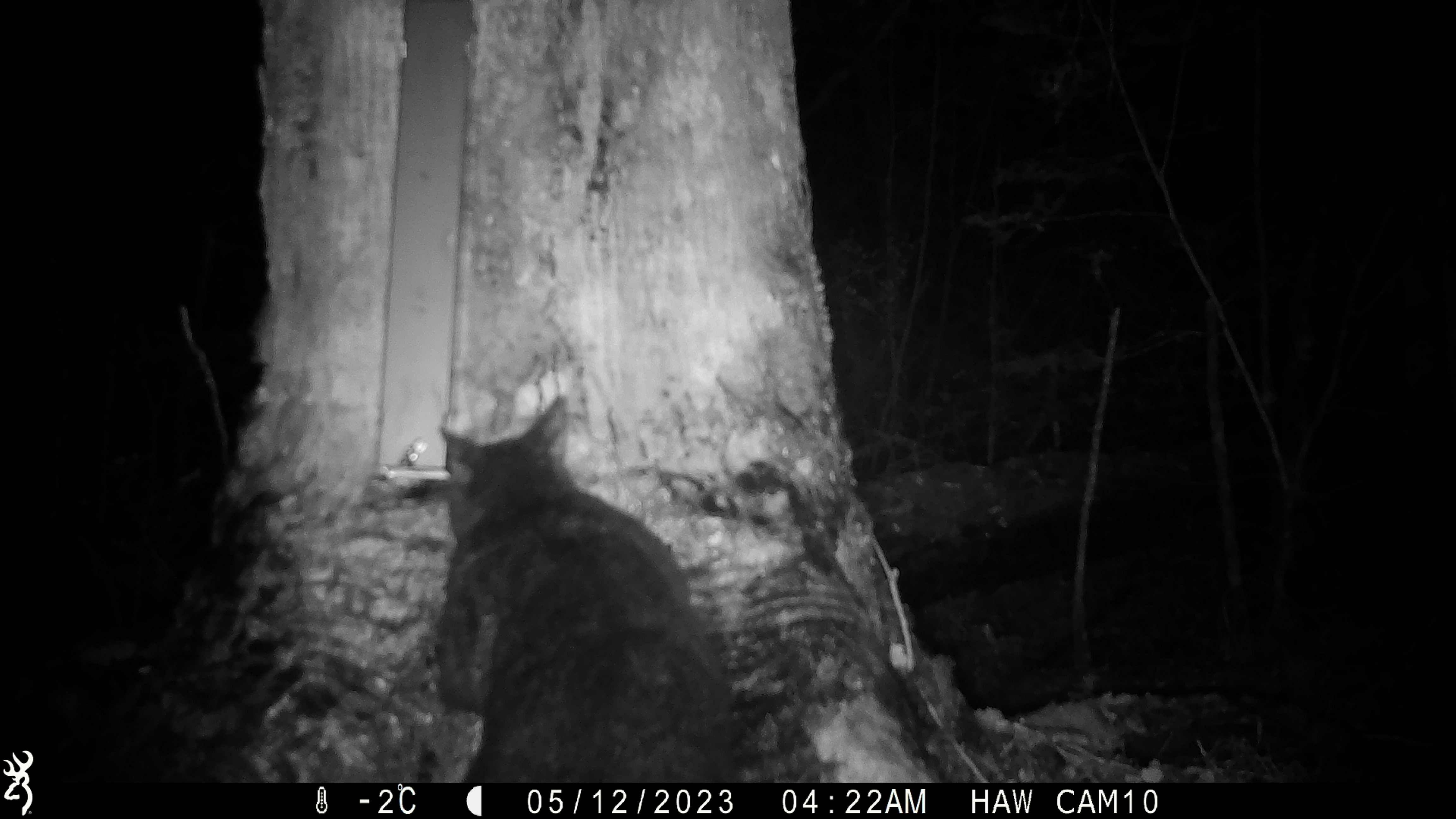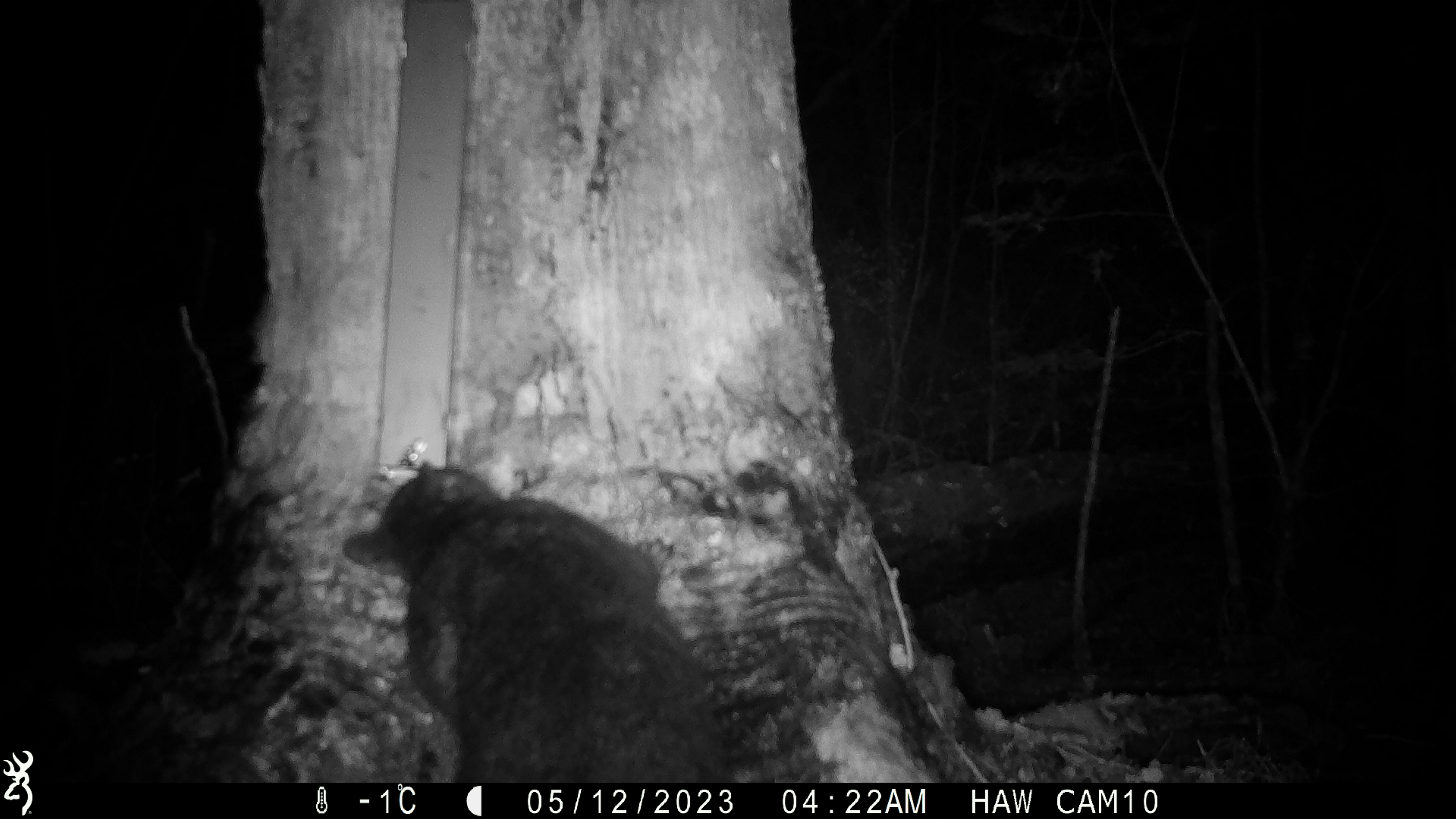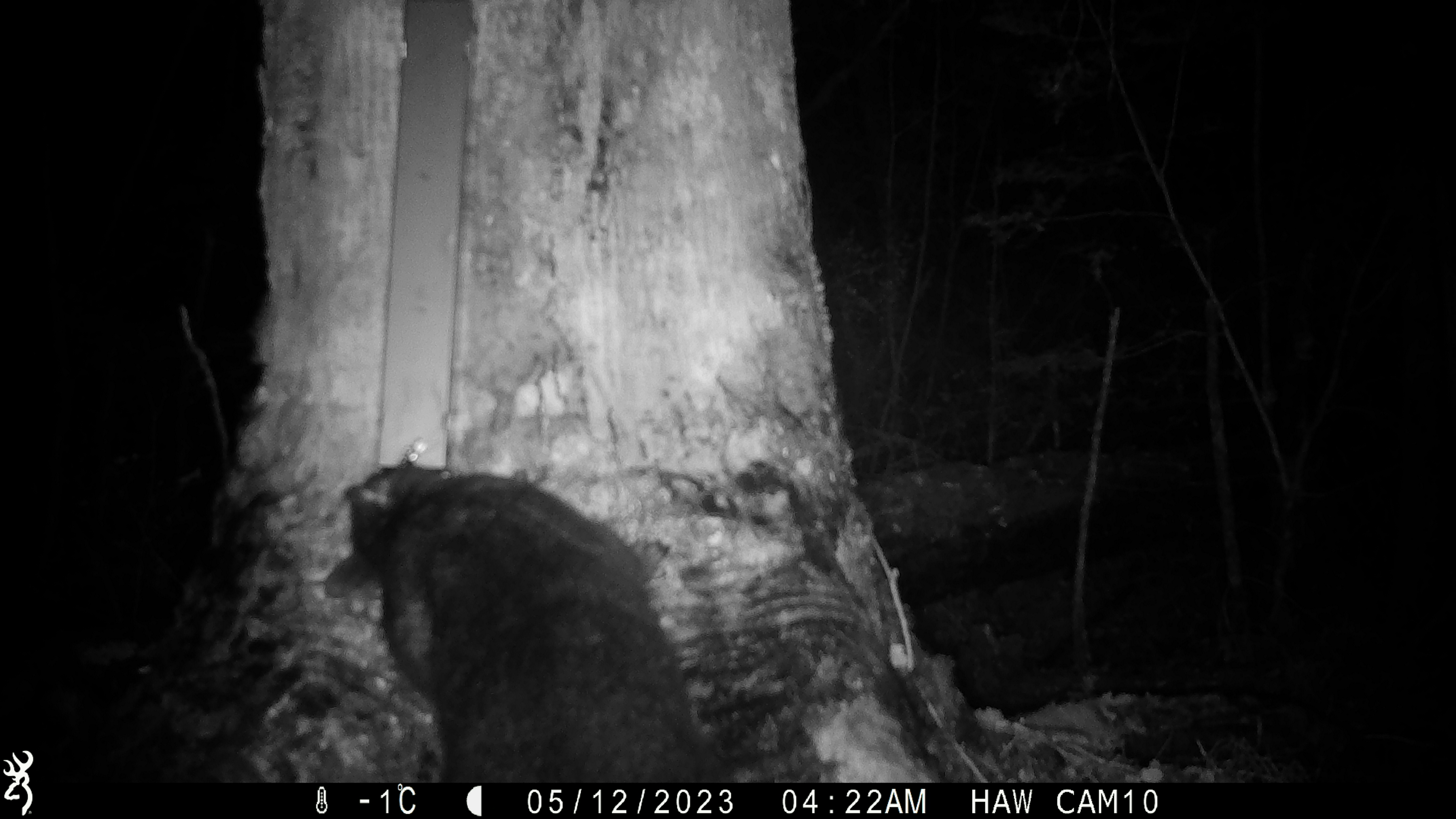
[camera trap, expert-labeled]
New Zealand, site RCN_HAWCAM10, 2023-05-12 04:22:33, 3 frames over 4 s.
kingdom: Animalia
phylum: Chordata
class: Mammalia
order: Diprotodontia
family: Phalangeridae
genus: Trichosurus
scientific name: Trichosurus vulpecula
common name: common brushtail possum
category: possum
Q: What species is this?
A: Possum (common brushtail possum) (Trichosurus vulpecula).